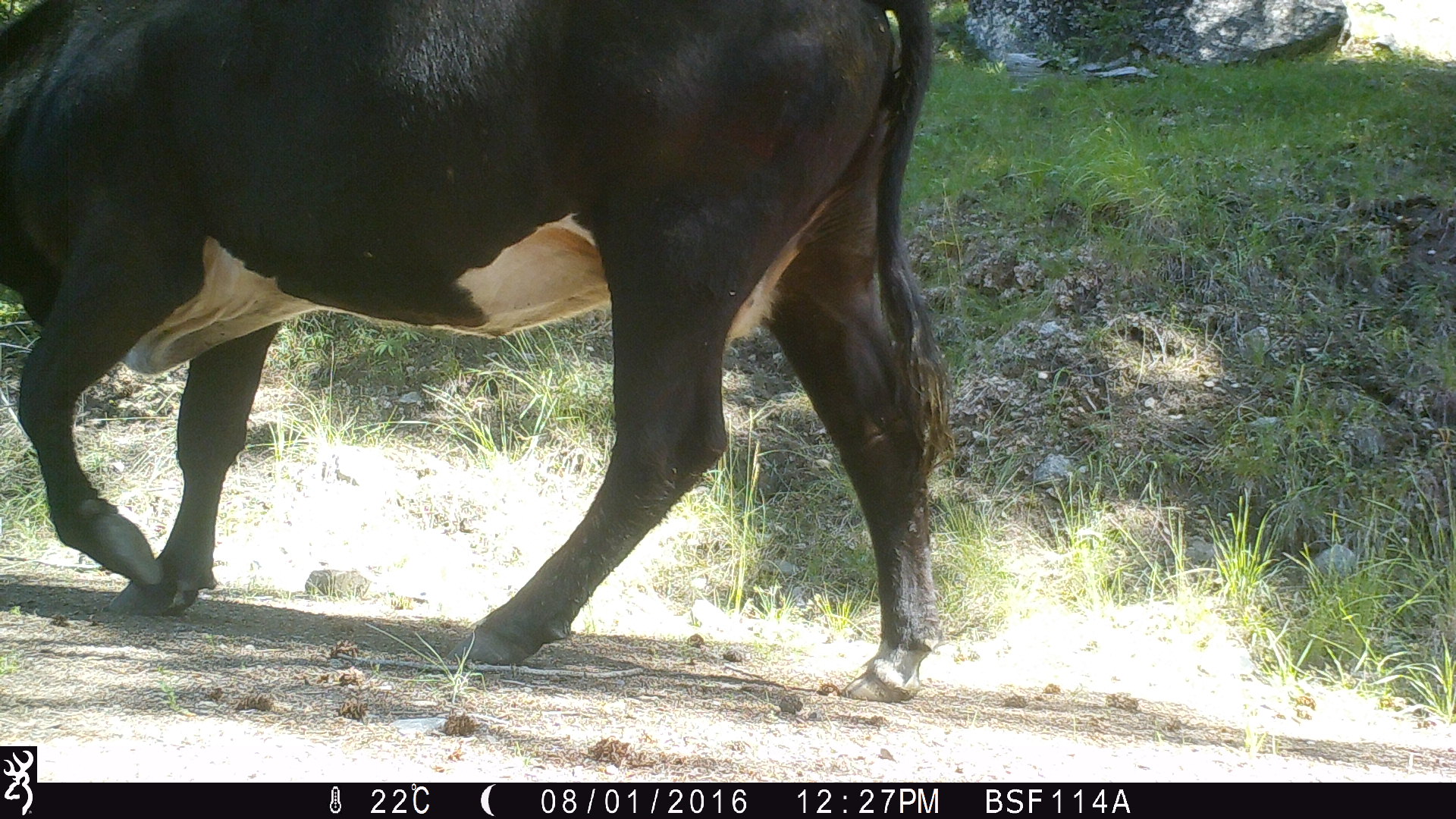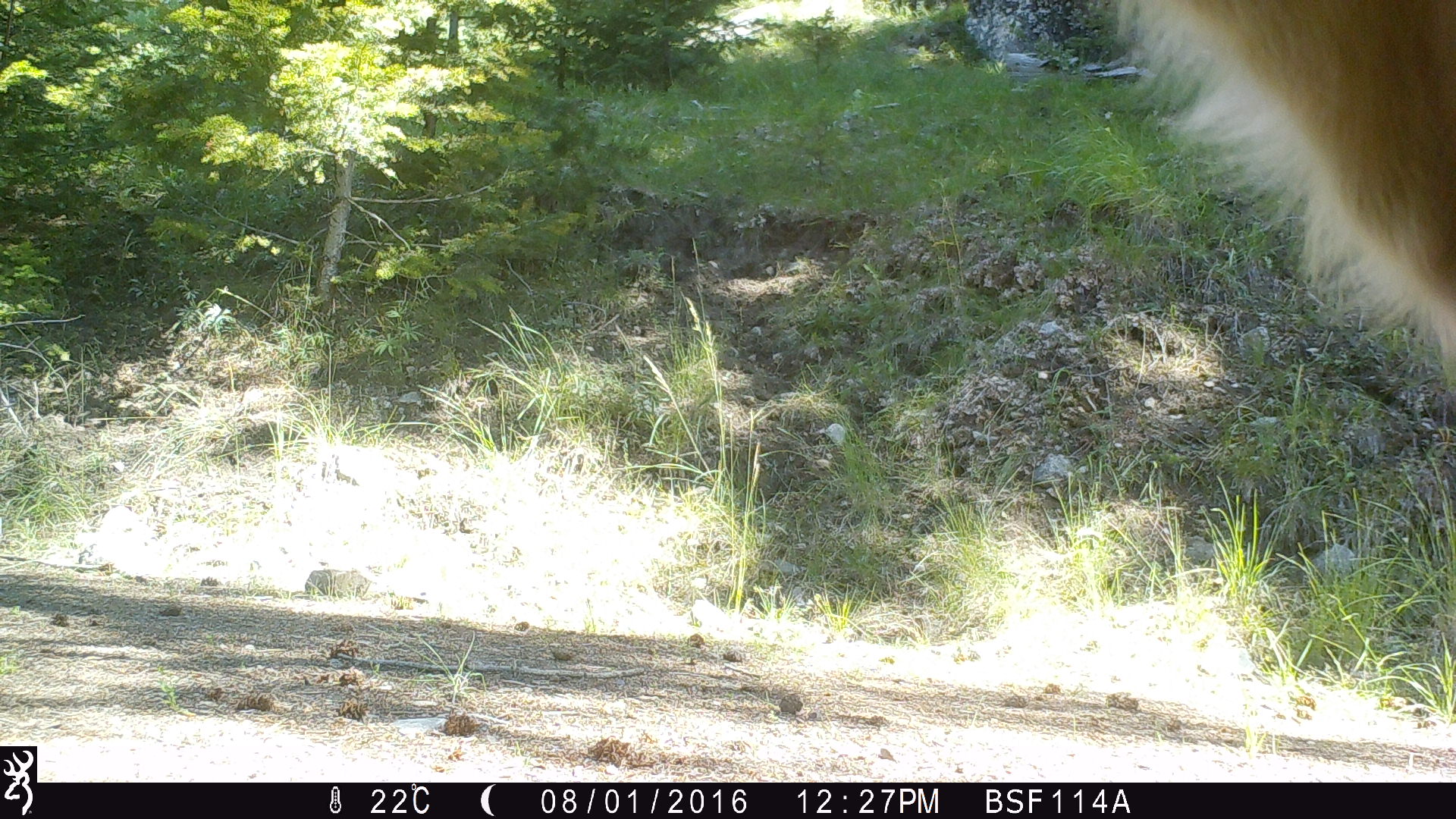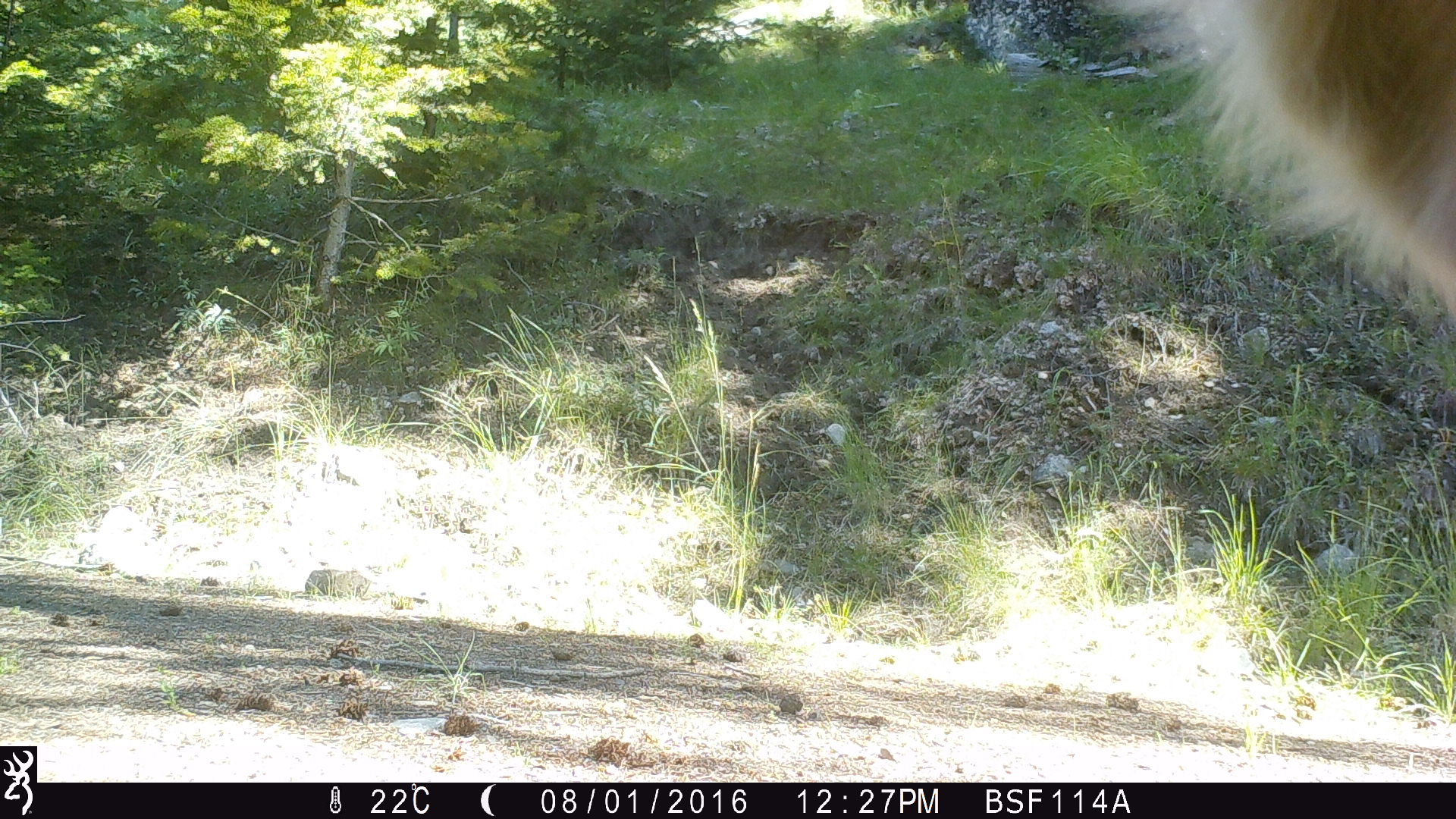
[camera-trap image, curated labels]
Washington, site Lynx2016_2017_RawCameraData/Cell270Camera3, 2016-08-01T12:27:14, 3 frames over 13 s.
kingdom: Animalia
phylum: Chordata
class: Mammalia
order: Artiodactyla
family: Bovidae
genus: Bos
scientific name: Bos taurus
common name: domestic cattle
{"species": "domestic cattle (Bos taurus)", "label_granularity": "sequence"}